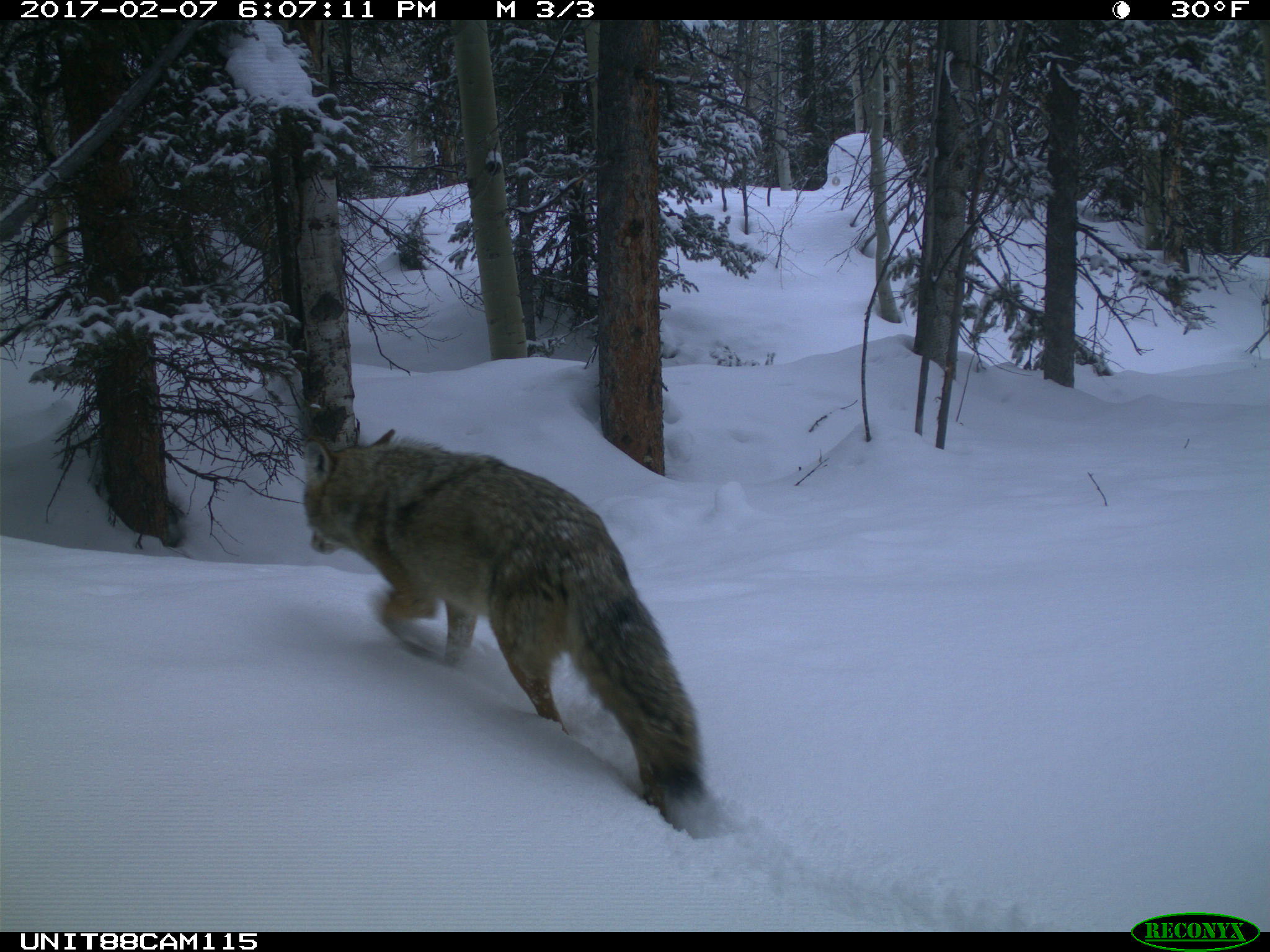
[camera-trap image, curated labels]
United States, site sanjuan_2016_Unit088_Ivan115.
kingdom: Animalia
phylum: Chordata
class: Mammalia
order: Carnivora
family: Canidae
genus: Canis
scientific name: Canis latrans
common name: coyote